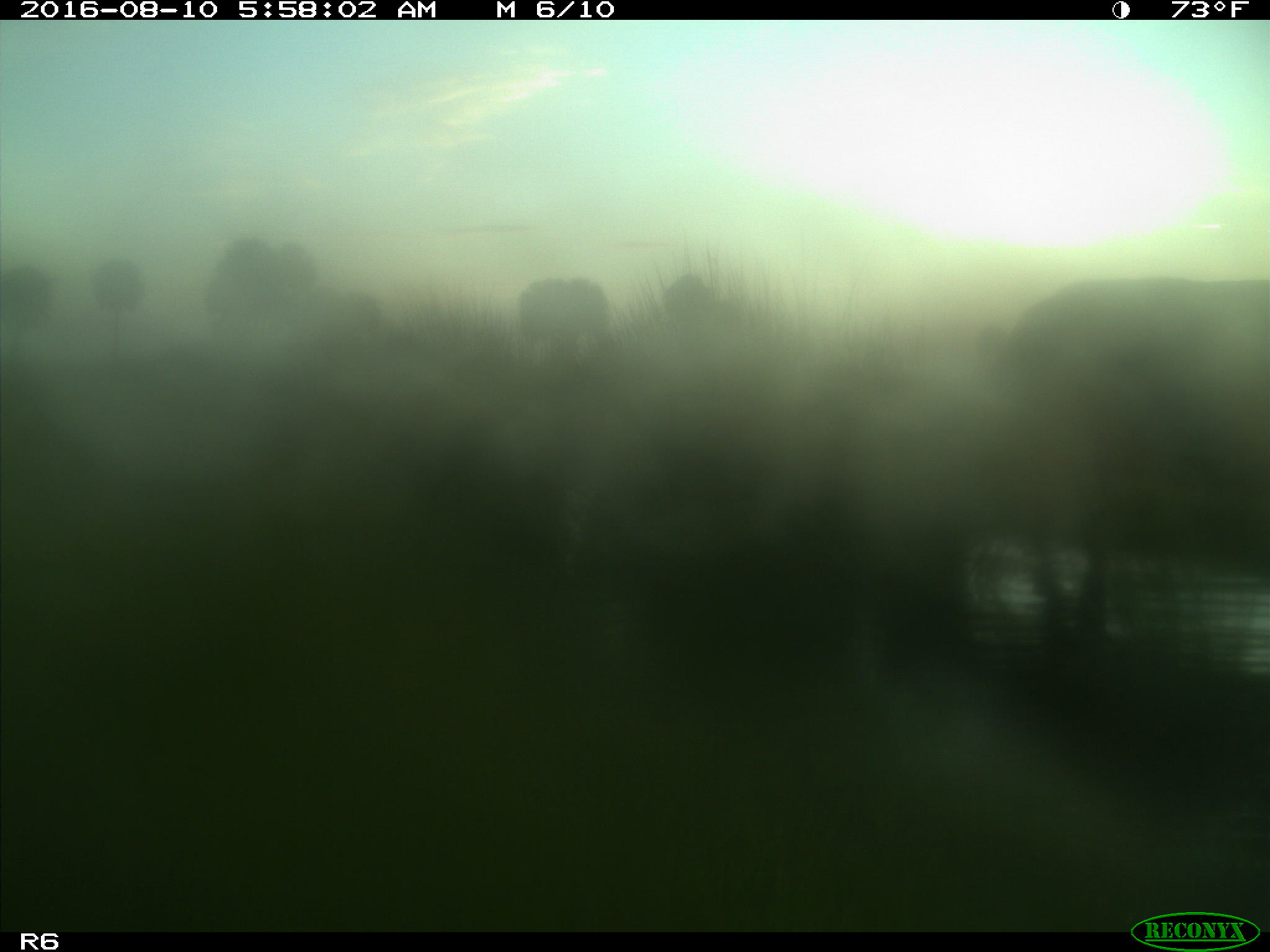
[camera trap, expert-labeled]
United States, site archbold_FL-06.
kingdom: Animalia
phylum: Chordata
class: Mammalia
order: Artiodactyla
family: Bovidae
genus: Bos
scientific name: Bos taurus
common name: domestic cow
Bos taurus (domestic cow).